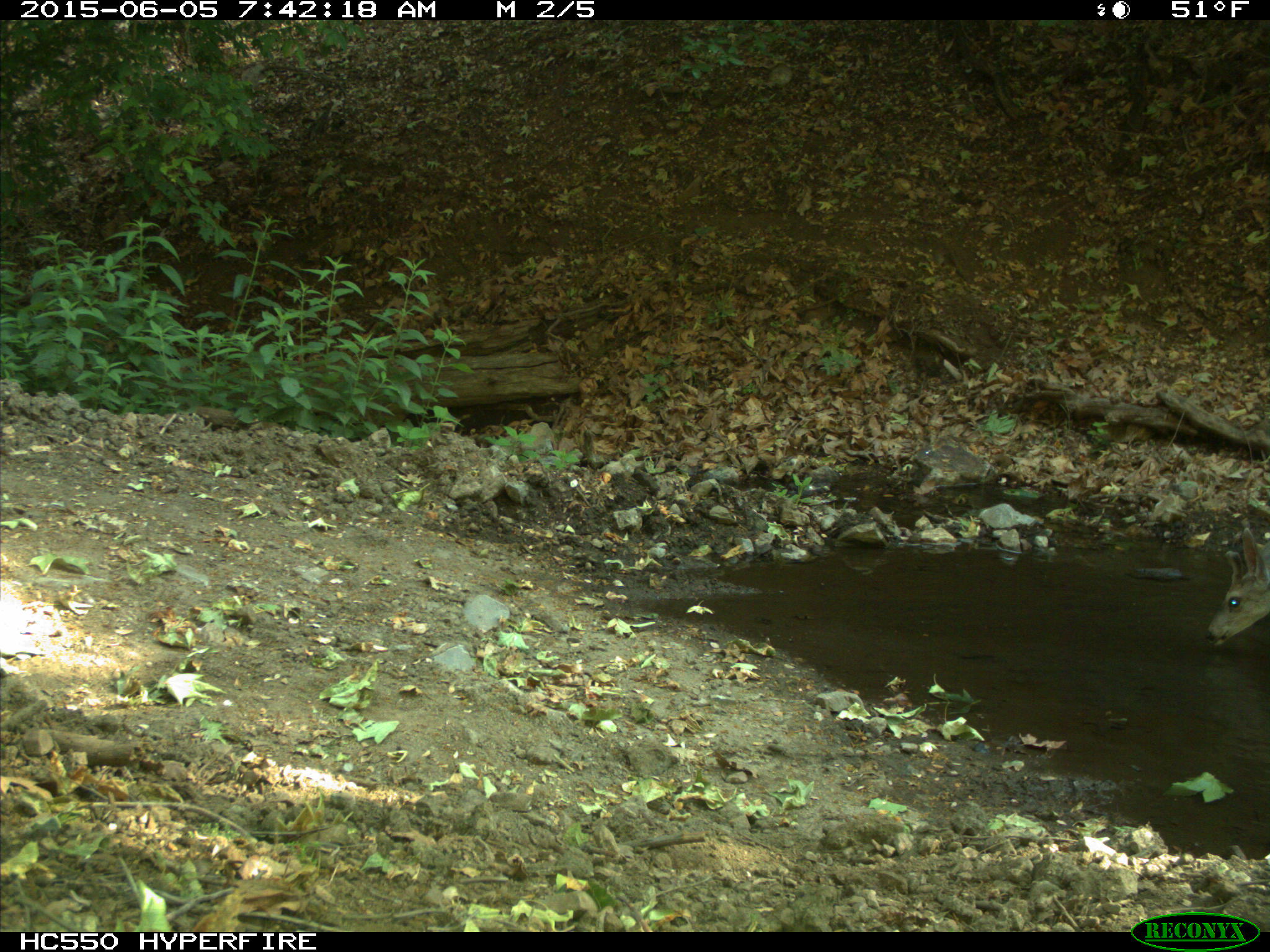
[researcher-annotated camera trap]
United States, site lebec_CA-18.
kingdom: Animalia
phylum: Chordata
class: Mammalia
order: Artiodactyla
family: Cervidae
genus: Odocoileus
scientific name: Odocoileus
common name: deer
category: unidentified deer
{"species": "unidentified deer (deer) (Odocoileus)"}